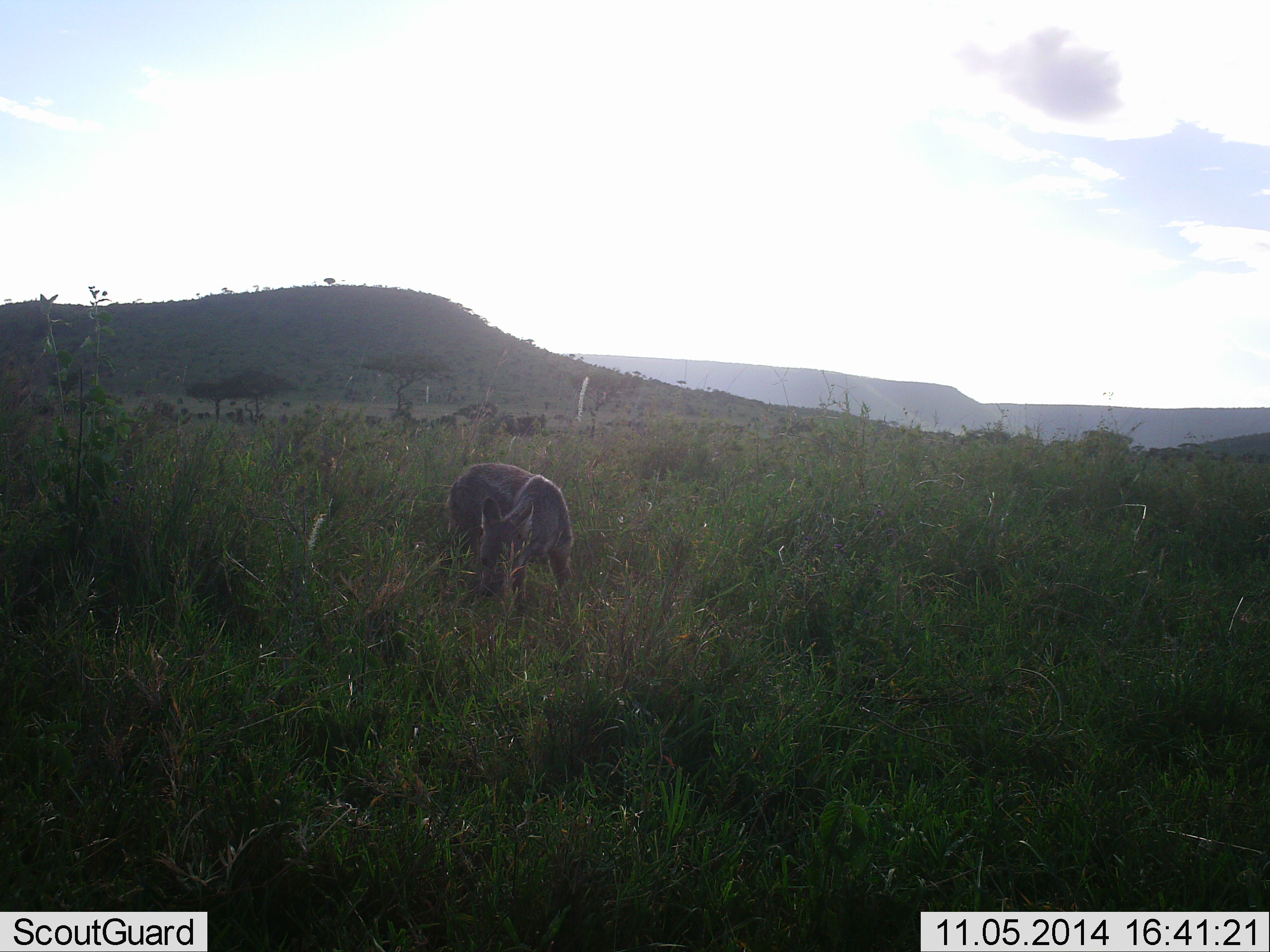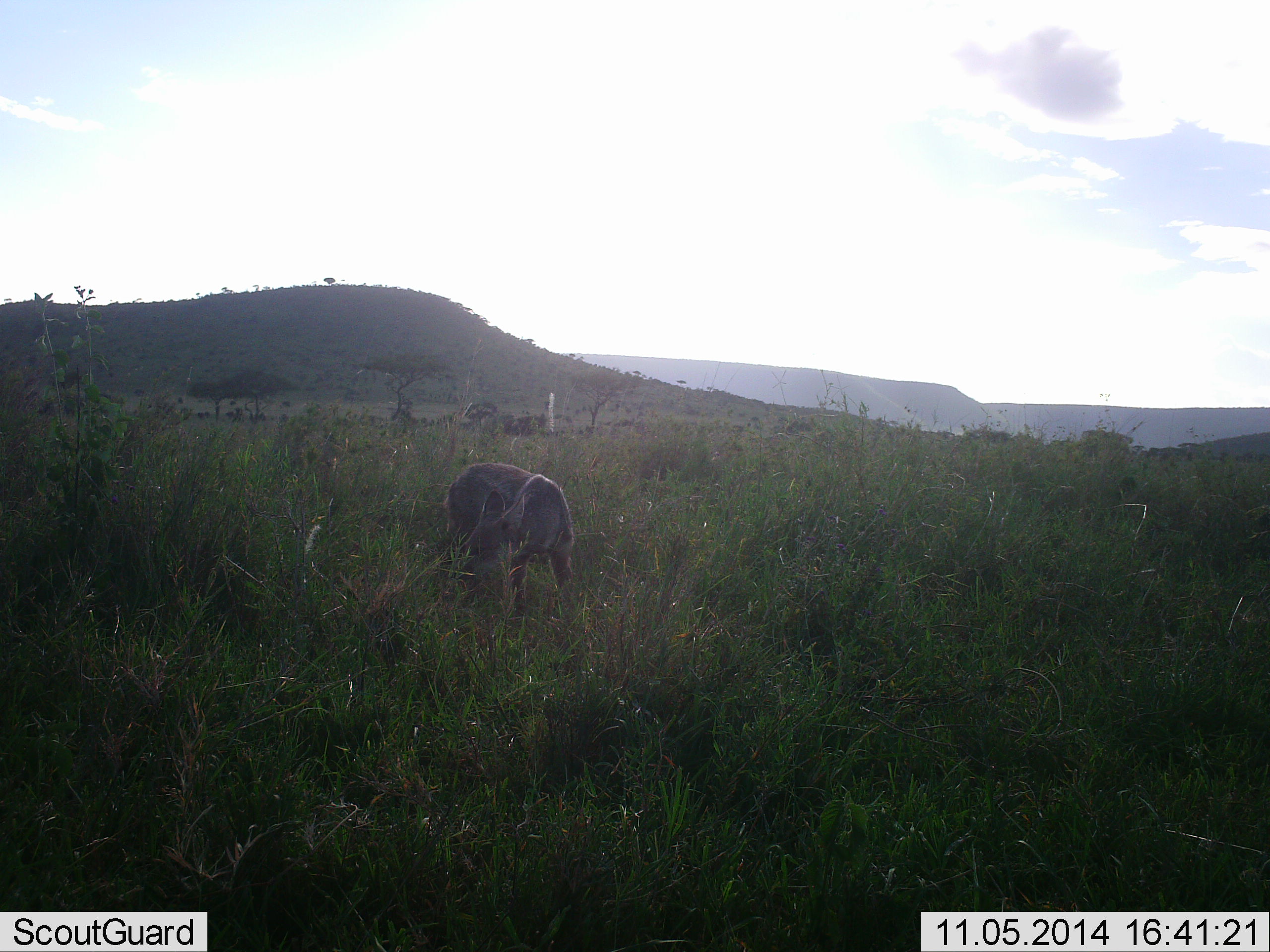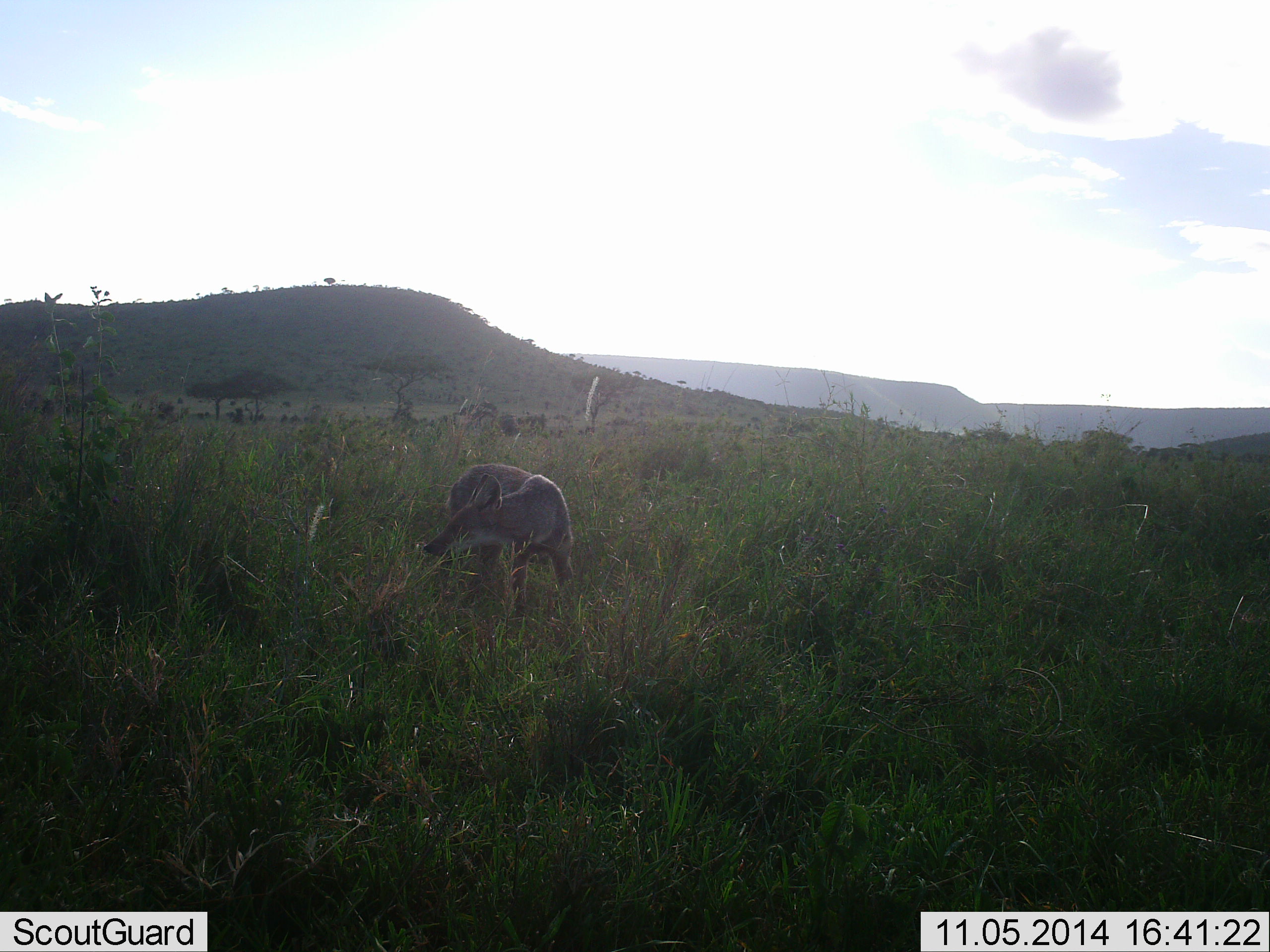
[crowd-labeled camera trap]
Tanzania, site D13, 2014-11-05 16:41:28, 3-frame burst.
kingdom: Animalia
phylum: Chordata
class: Mammalia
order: Carnivora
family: Canidae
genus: Lupulella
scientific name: Lupulella mesomelas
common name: black-backed jackal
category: jackal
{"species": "jackal (black-backed jackal) (Lupulella mesomelas)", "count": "1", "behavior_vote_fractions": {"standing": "100%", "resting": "0%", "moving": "0%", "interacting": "0%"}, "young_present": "0%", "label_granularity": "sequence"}